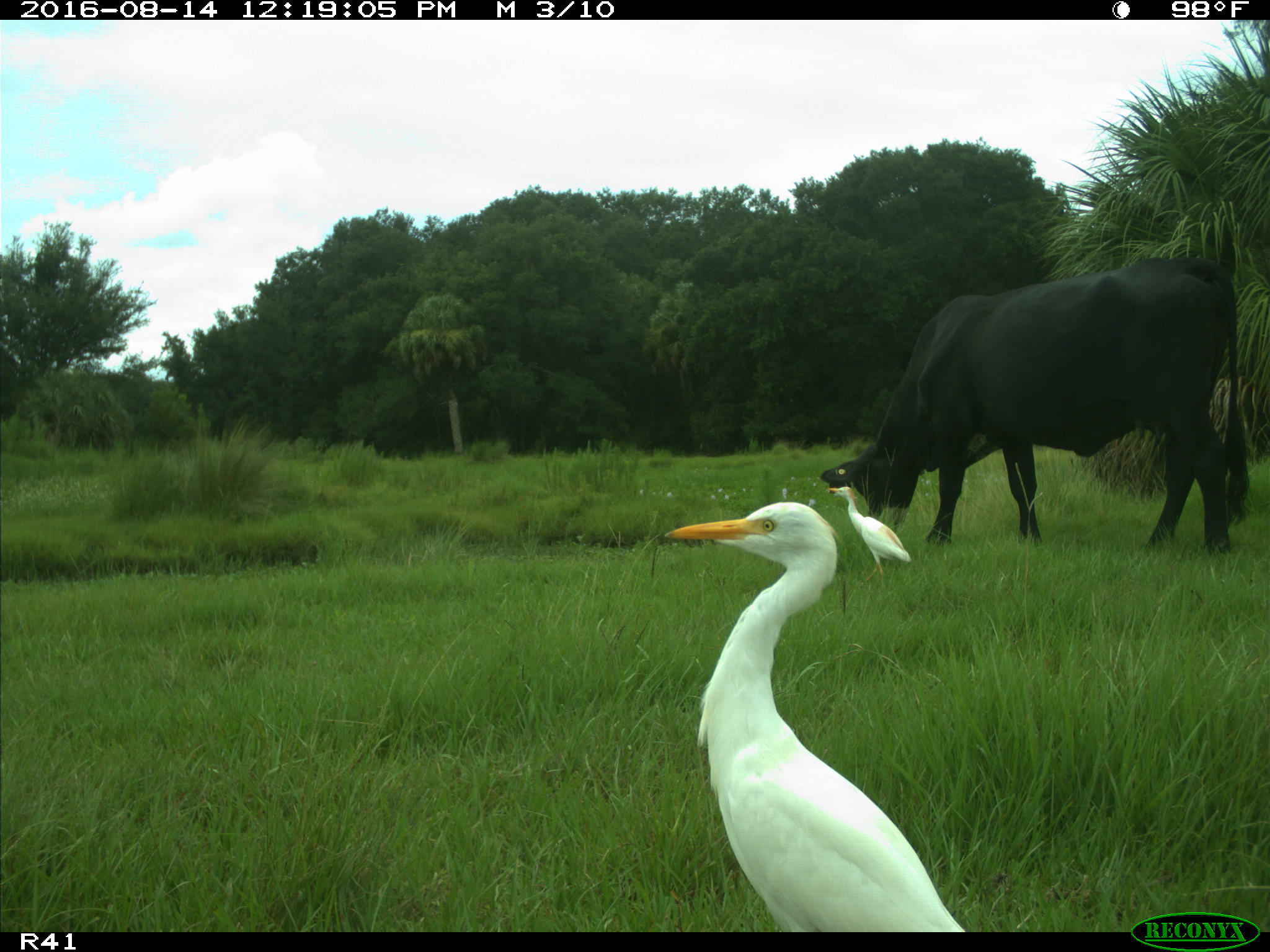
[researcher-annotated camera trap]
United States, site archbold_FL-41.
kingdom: Animalia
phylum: Chordata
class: Mammalia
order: Artiodactyla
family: Bovidae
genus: Bos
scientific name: Bos taurus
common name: domestic cow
Bos taurus (domestic cow).